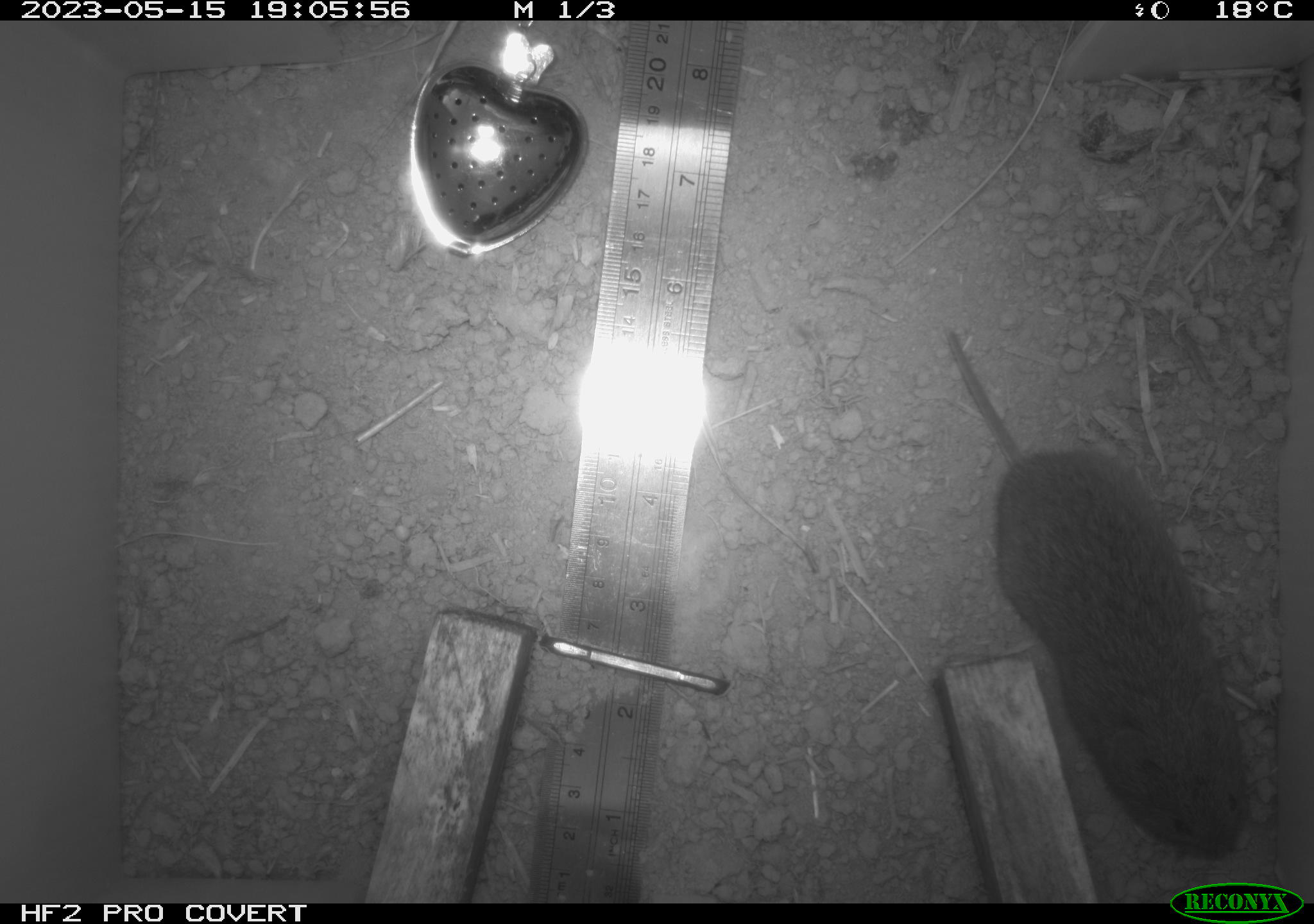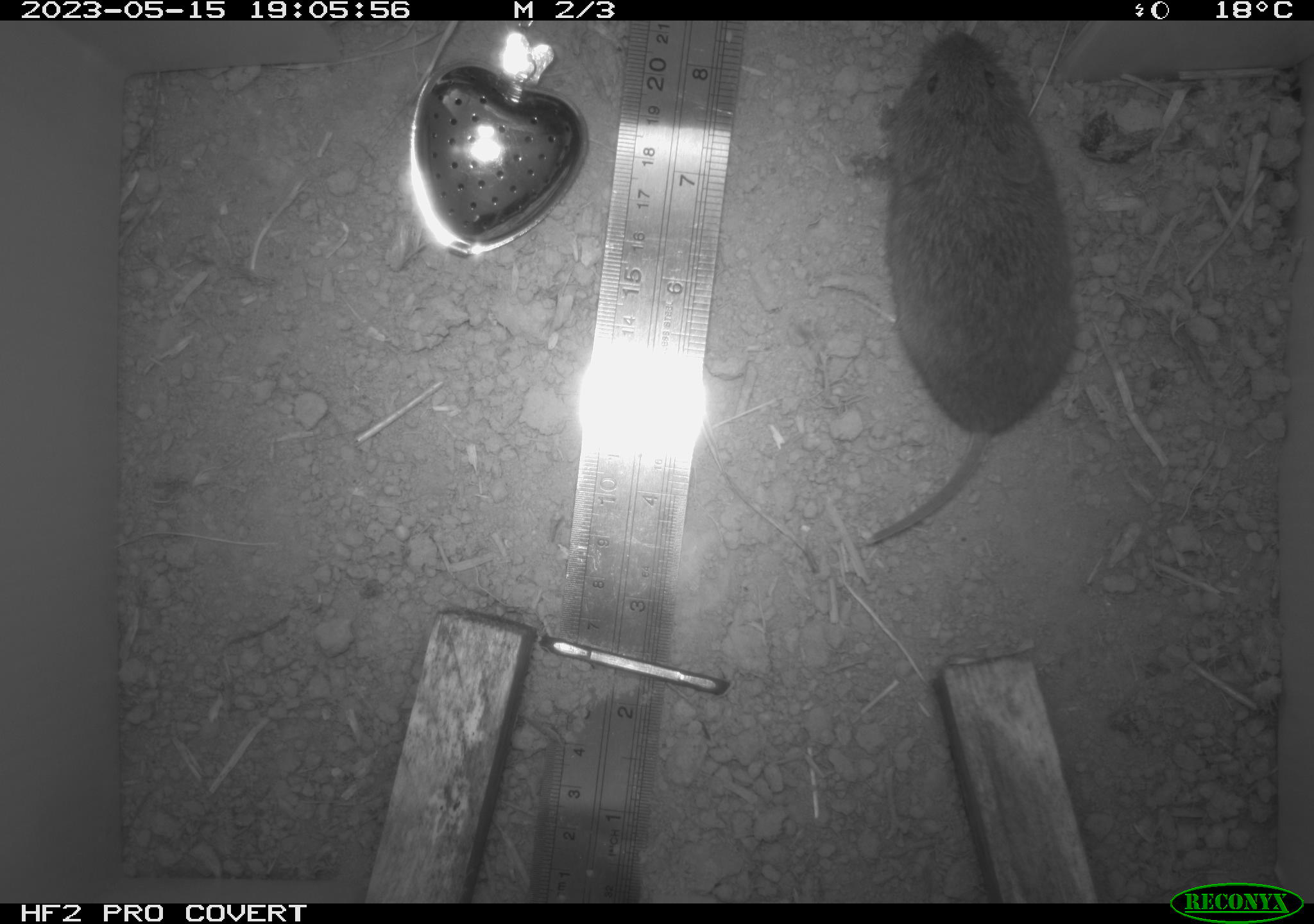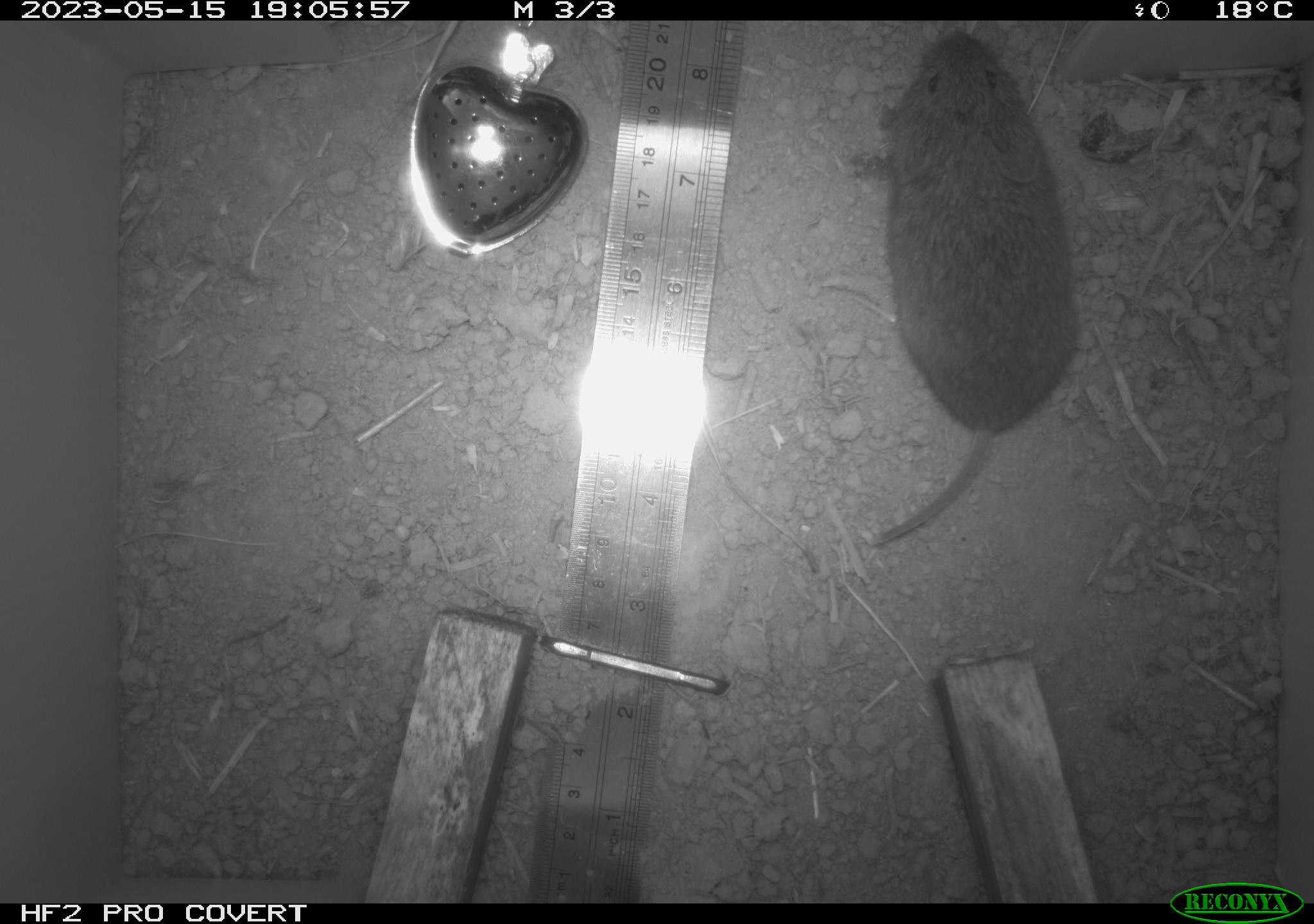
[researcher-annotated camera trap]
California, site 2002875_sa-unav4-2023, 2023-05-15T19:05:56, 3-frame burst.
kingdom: Animalia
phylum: Chordata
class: Mammalia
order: Rodentia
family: Cricetidae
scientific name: Arvicolinae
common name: voles, lemmings, and muskrats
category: arvicolinae subfamily